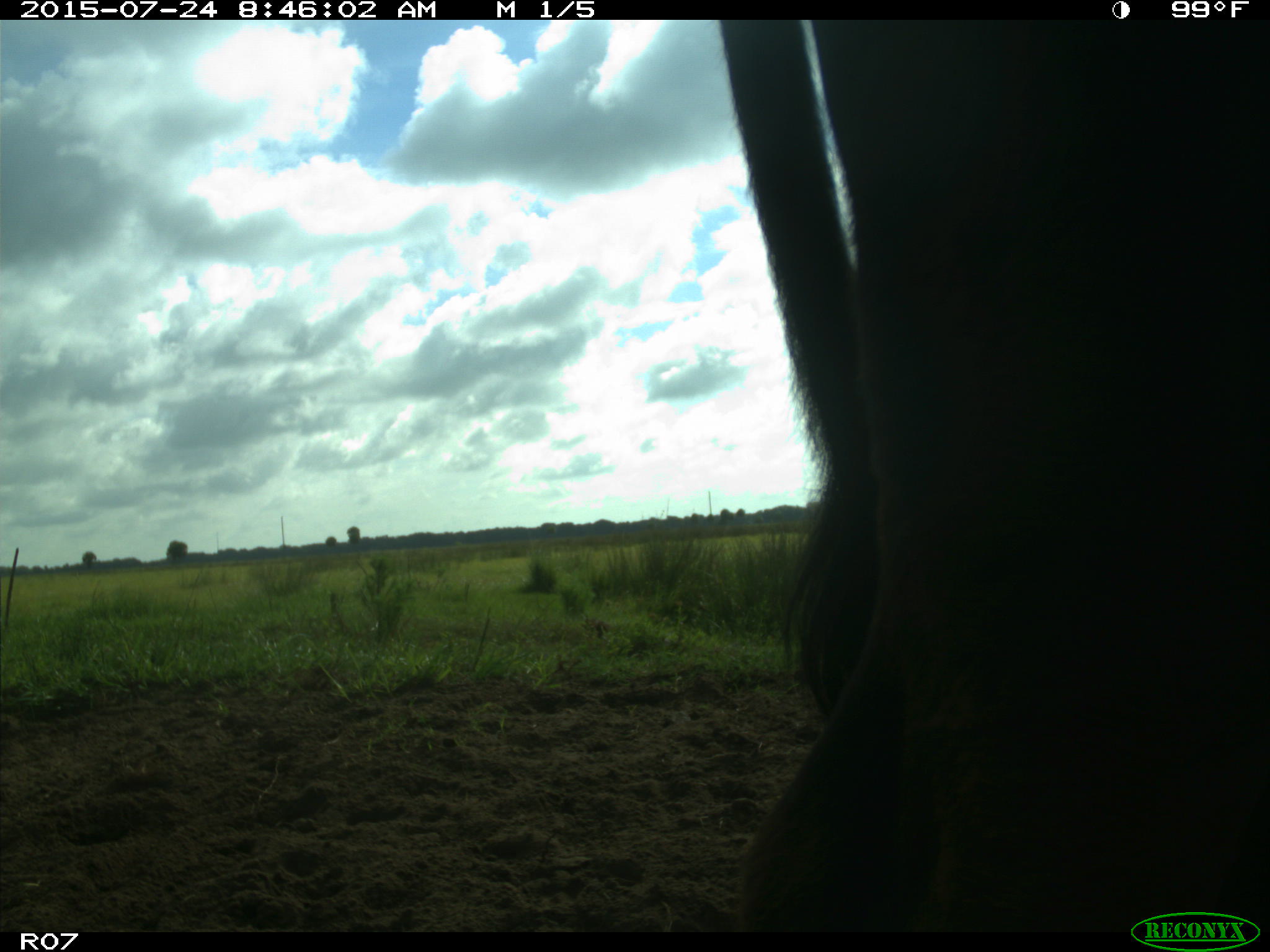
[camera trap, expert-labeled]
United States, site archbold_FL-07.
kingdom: Animalia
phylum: Chordata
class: Mammalia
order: Artiodactyla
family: Bovidae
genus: Bos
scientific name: Bos taurus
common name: domestic cow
Bos taurus (domestic cow).